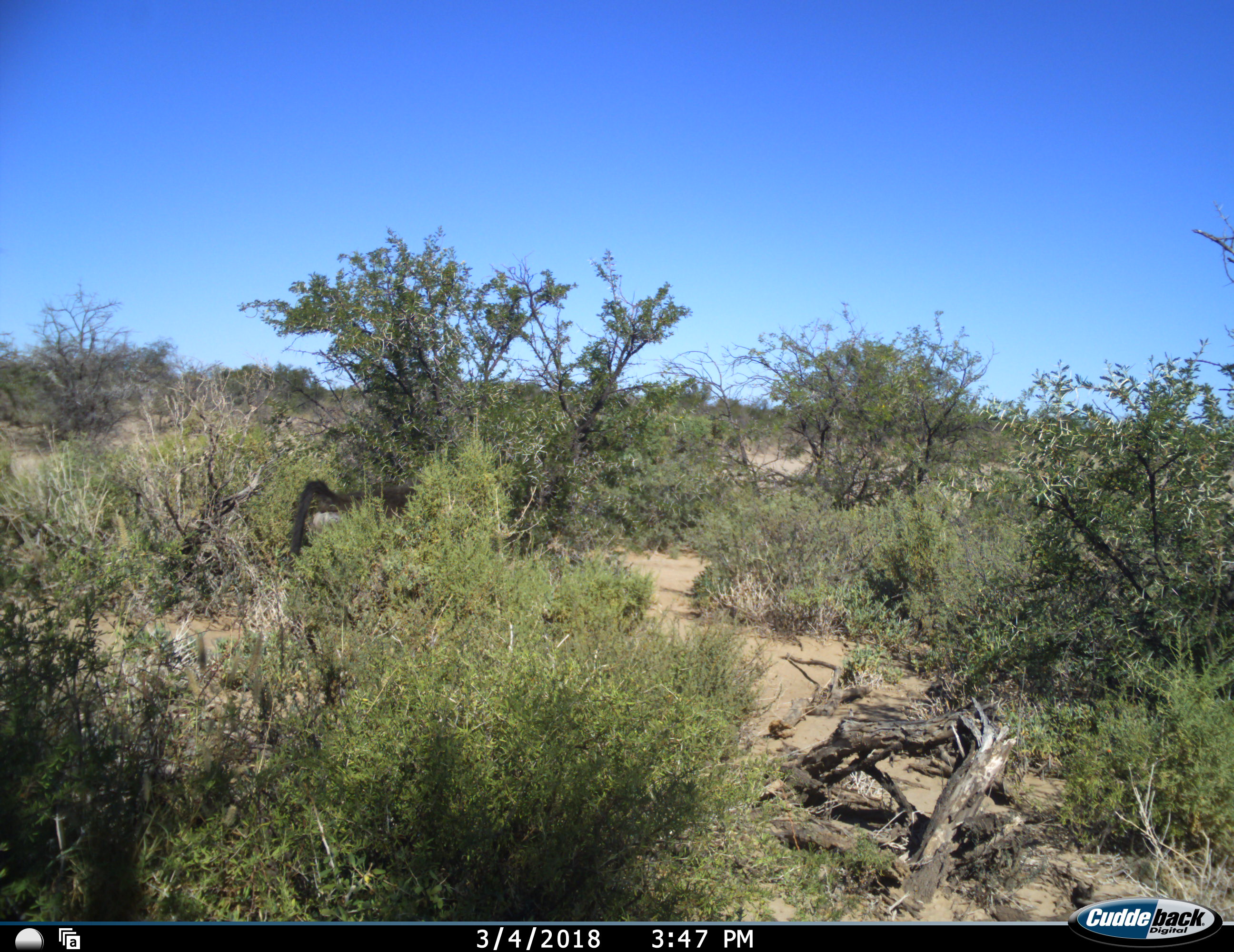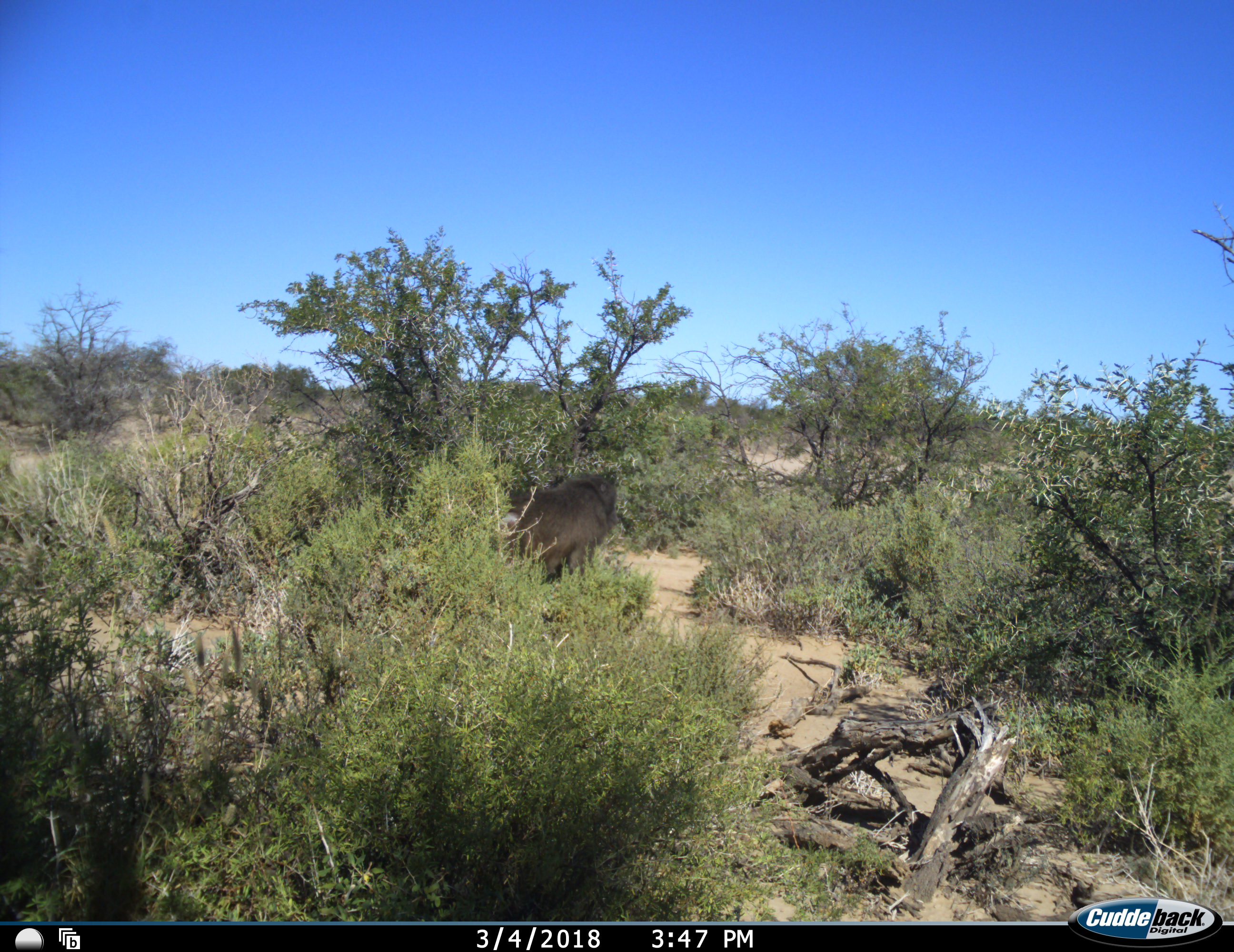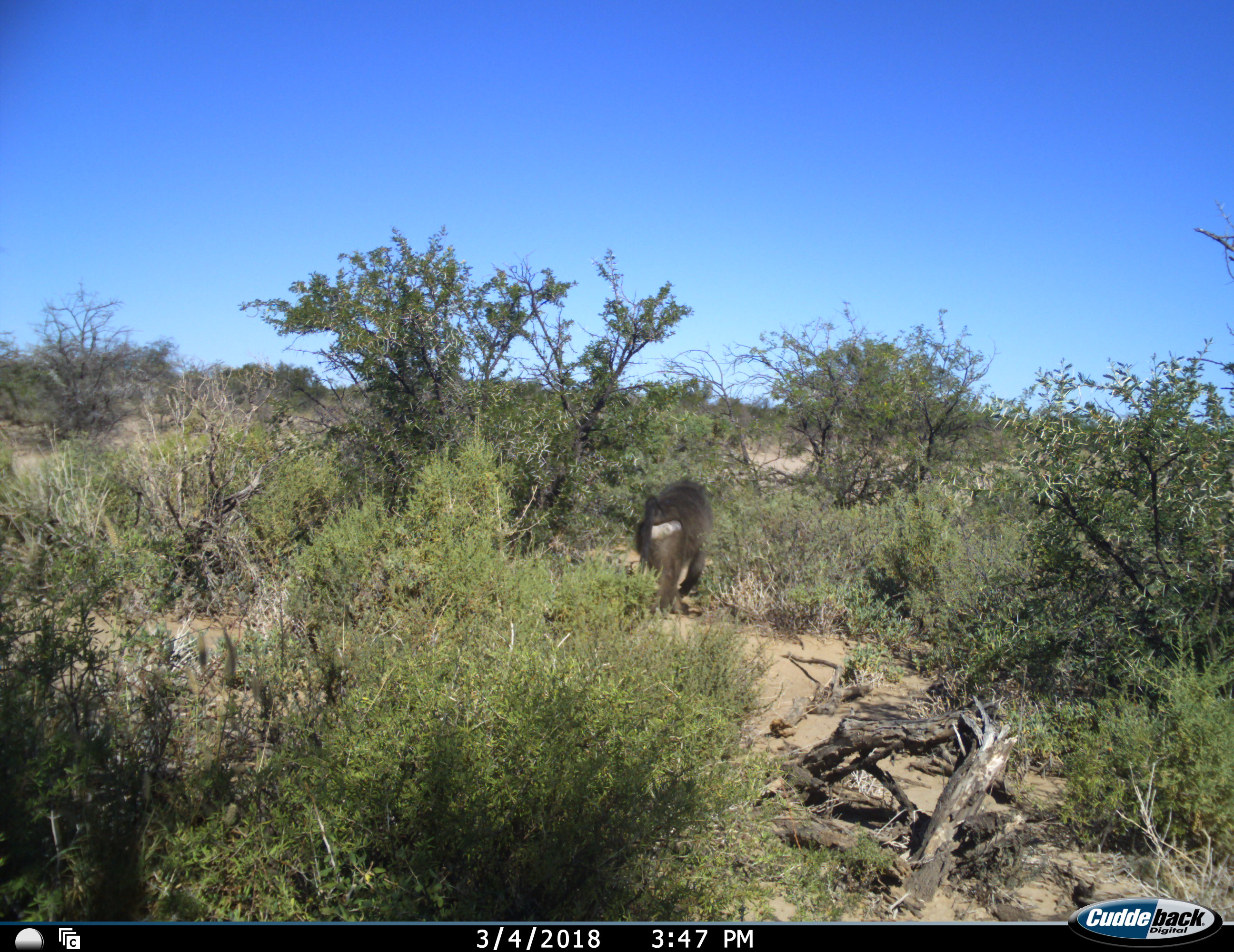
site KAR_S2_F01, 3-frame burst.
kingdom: Animalia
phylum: Chordata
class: Mammalia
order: Primates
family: Cercopithecidae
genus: Papio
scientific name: Papio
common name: baboon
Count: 2.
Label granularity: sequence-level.